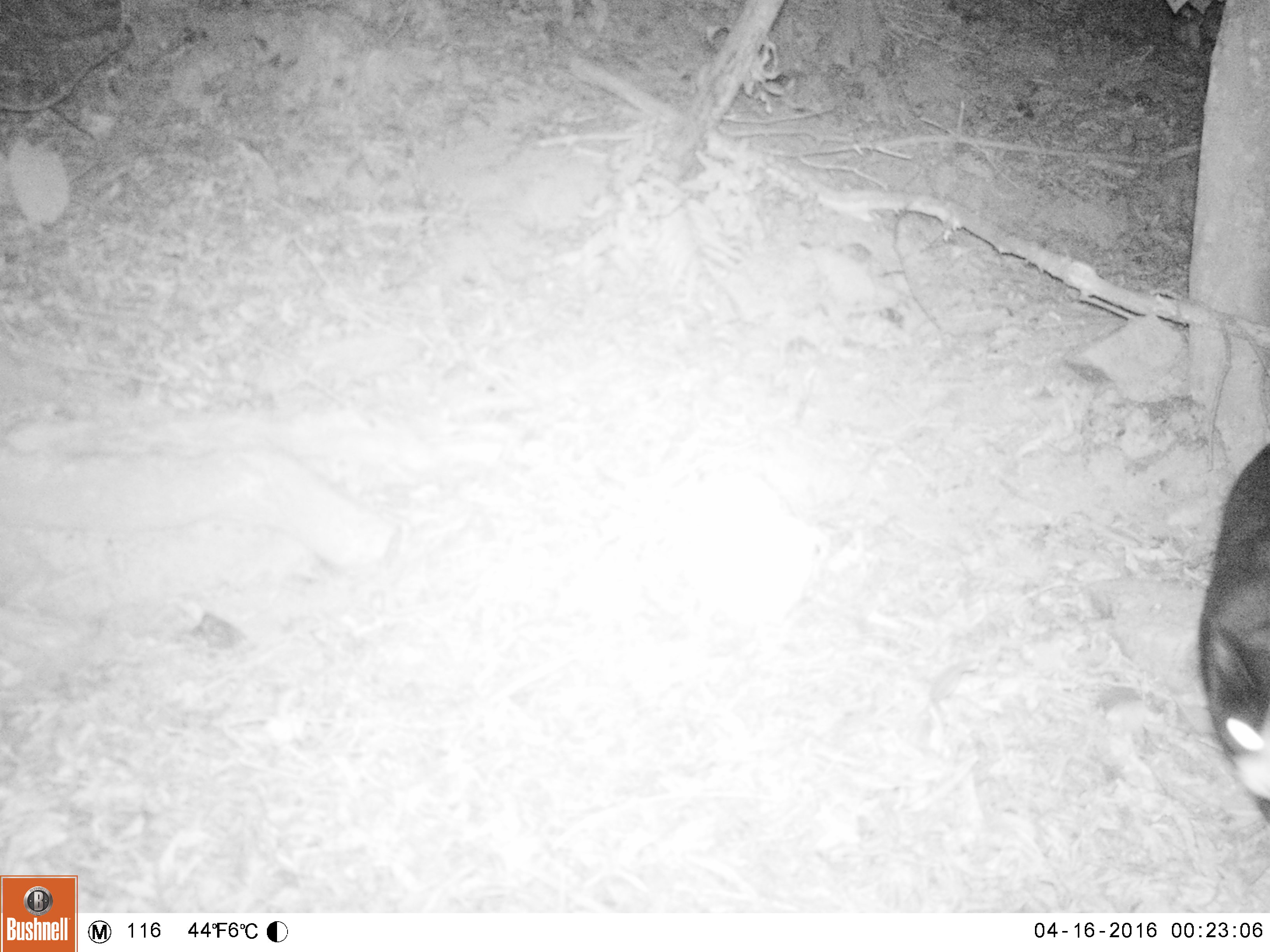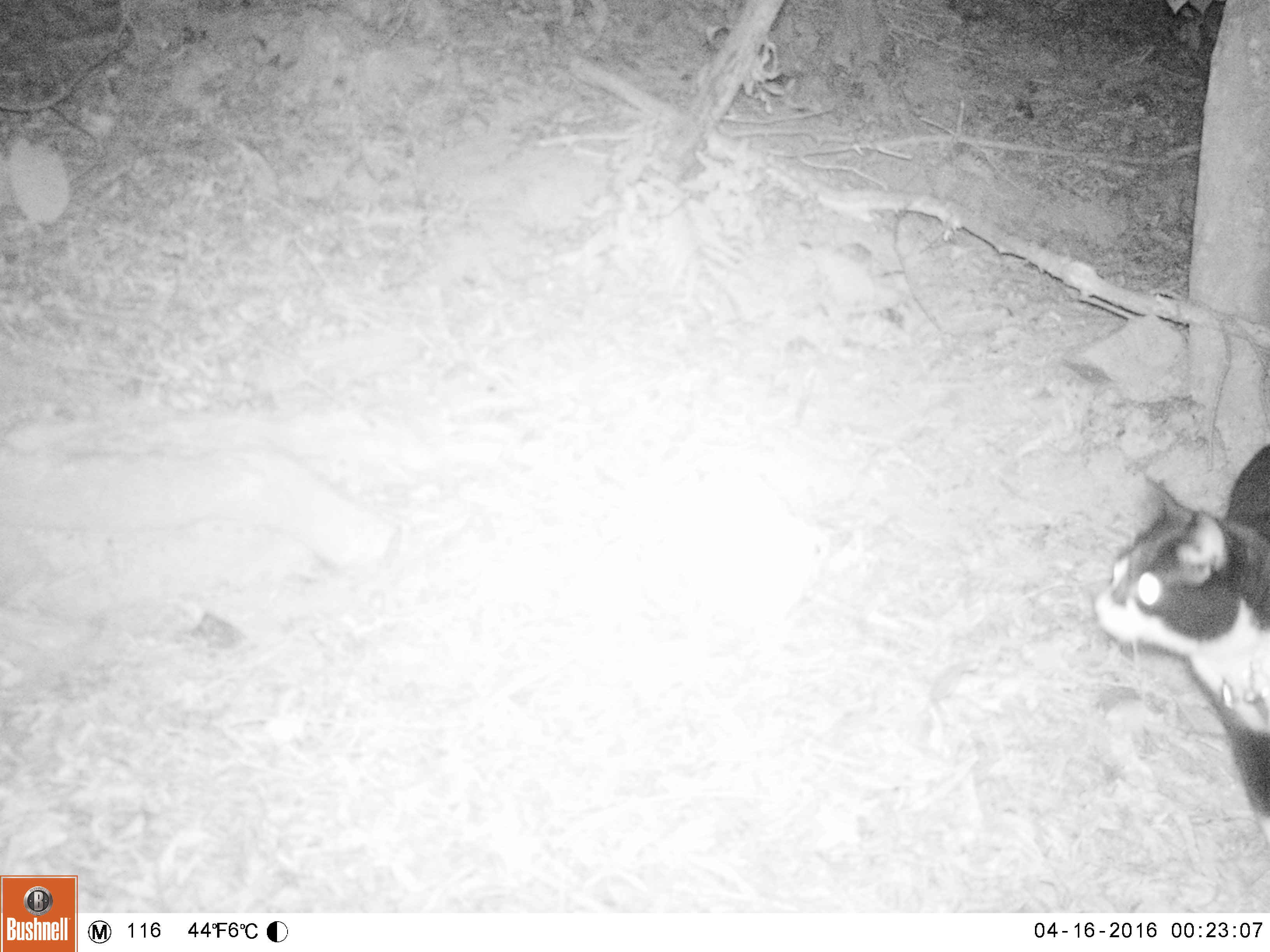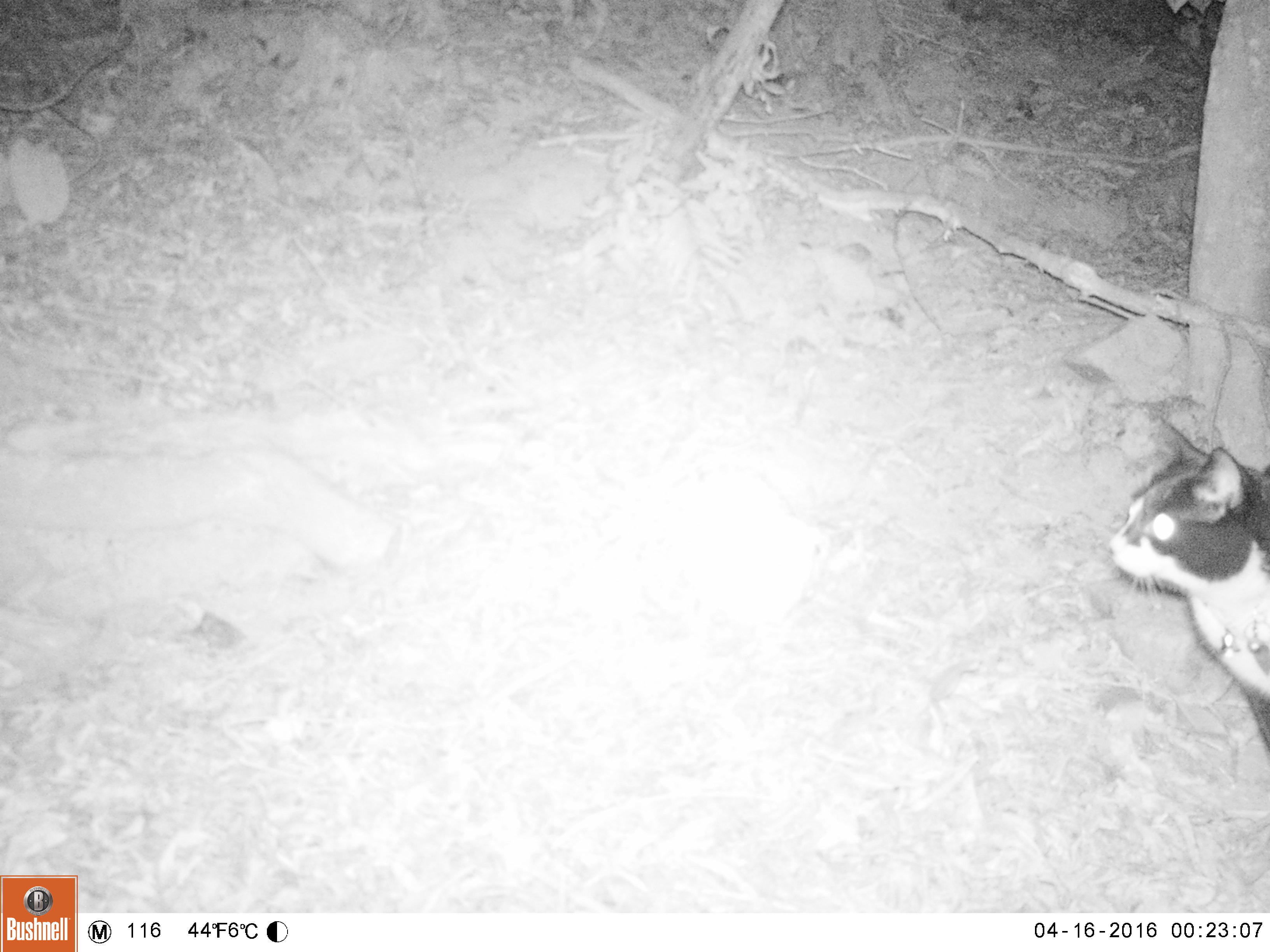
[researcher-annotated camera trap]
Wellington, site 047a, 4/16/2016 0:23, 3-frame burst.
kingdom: Animalia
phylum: Chordata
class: Mammalia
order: Carnivora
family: Felidae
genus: Felis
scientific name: Felis catus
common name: cat